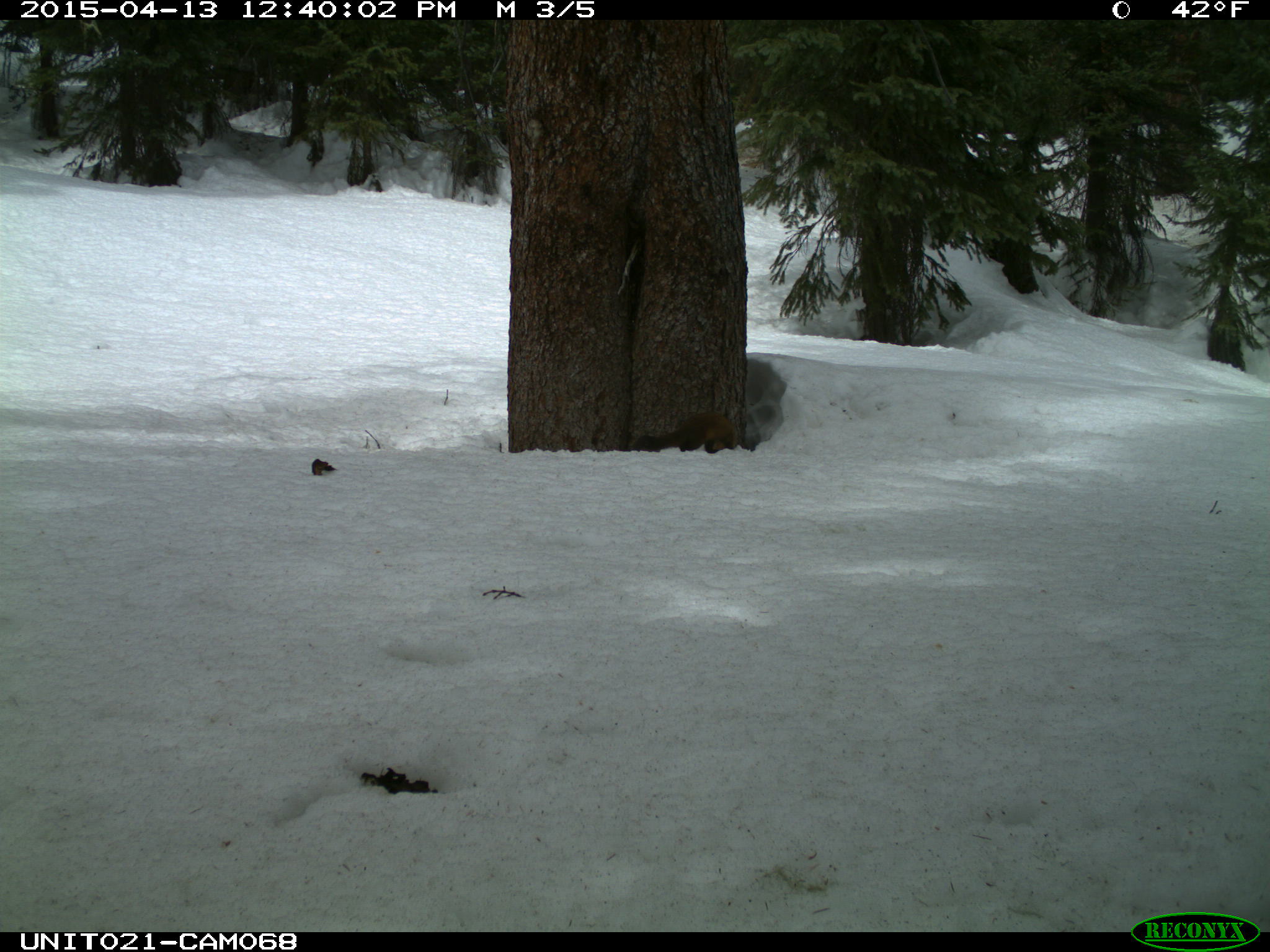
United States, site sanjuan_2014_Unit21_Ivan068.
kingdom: Animalia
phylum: Chordata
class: Mammalia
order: Carnivora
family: Mustelidae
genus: Martes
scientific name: Martes americana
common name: american marten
Martes americana (american marten).